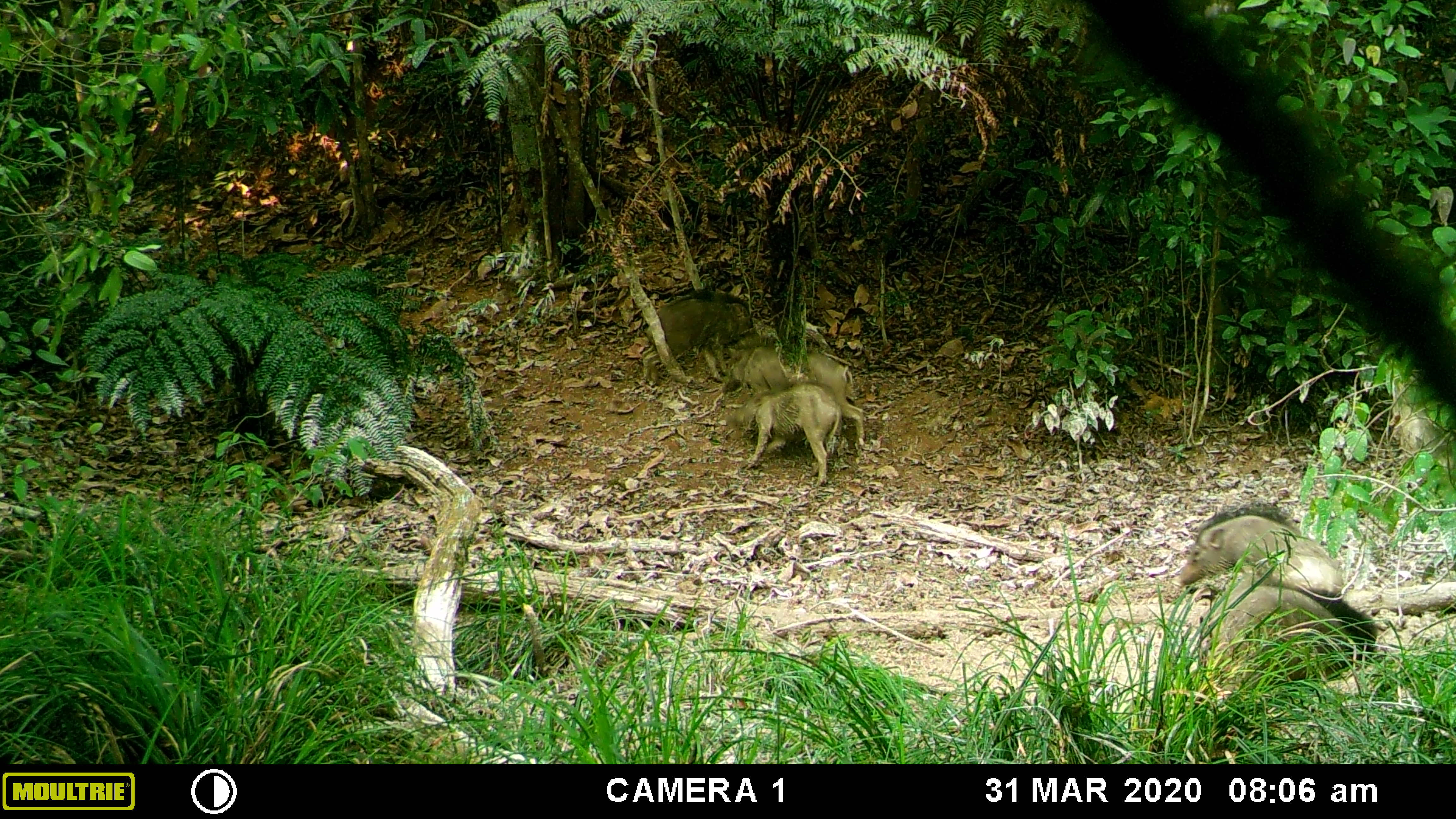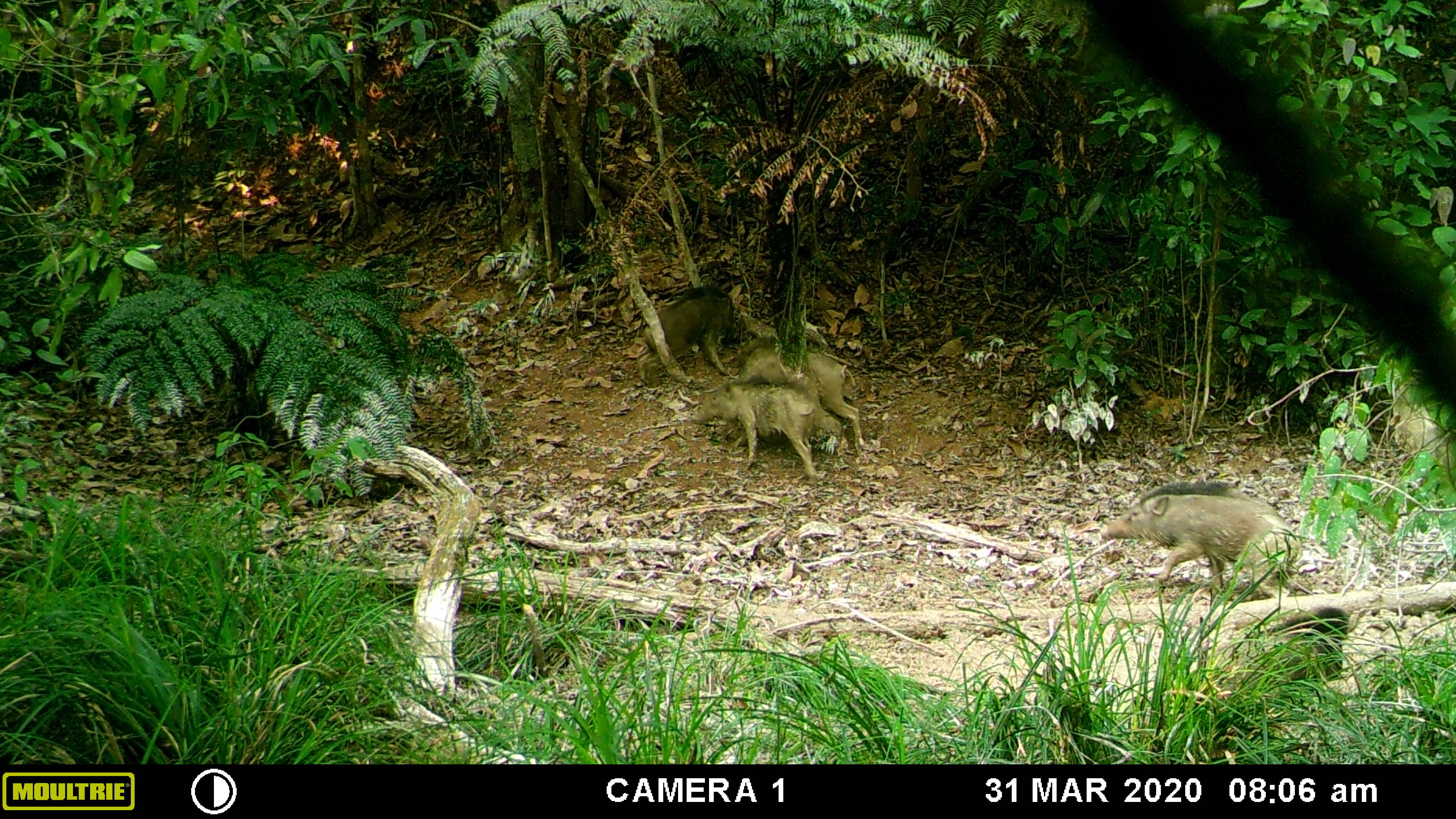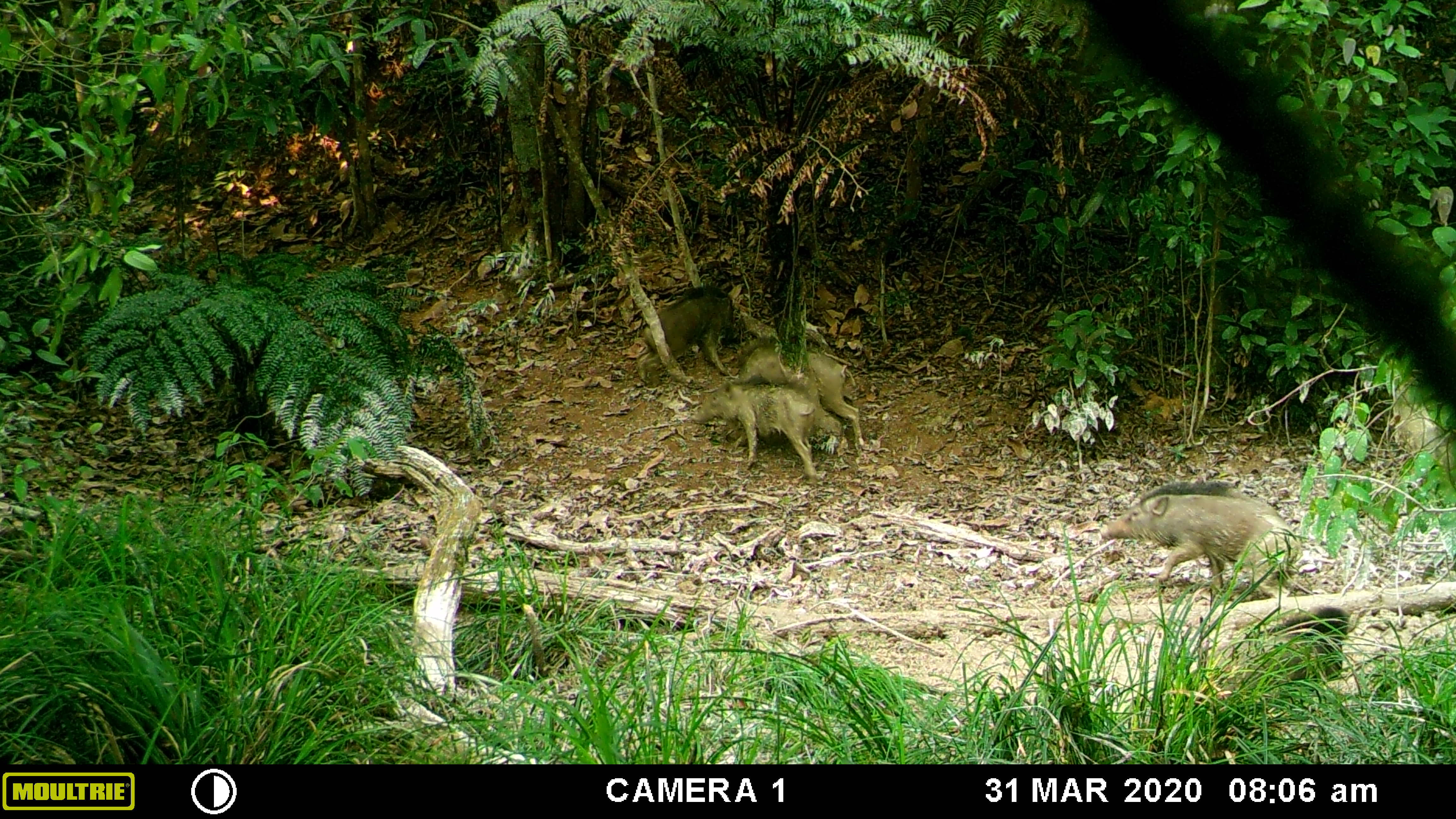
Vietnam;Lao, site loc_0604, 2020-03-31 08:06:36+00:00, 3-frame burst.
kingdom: Animalia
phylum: Chordata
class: Mammalia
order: Artiodactyla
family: Suidae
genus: Sus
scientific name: Sus scrofa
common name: eurasian wild pig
Eurasian wild pig (Sus scrofa). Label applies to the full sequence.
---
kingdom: Animalia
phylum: Chordata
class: Aves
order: Galliformes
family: Phasianidae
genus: Gallus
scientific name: Gallus gallus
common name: red junglefowl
Red junglefowl (Gallus gallus). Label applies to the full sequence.